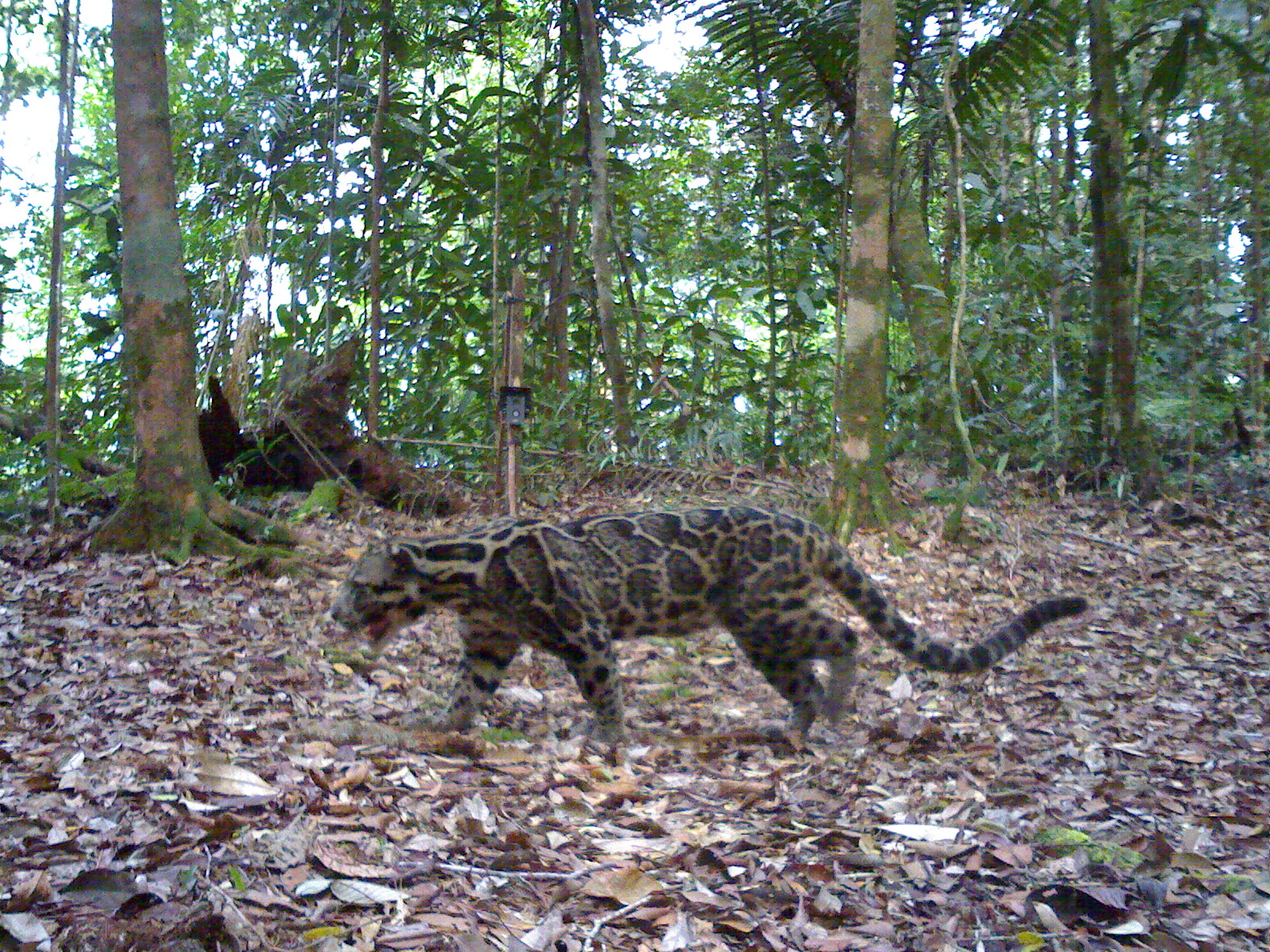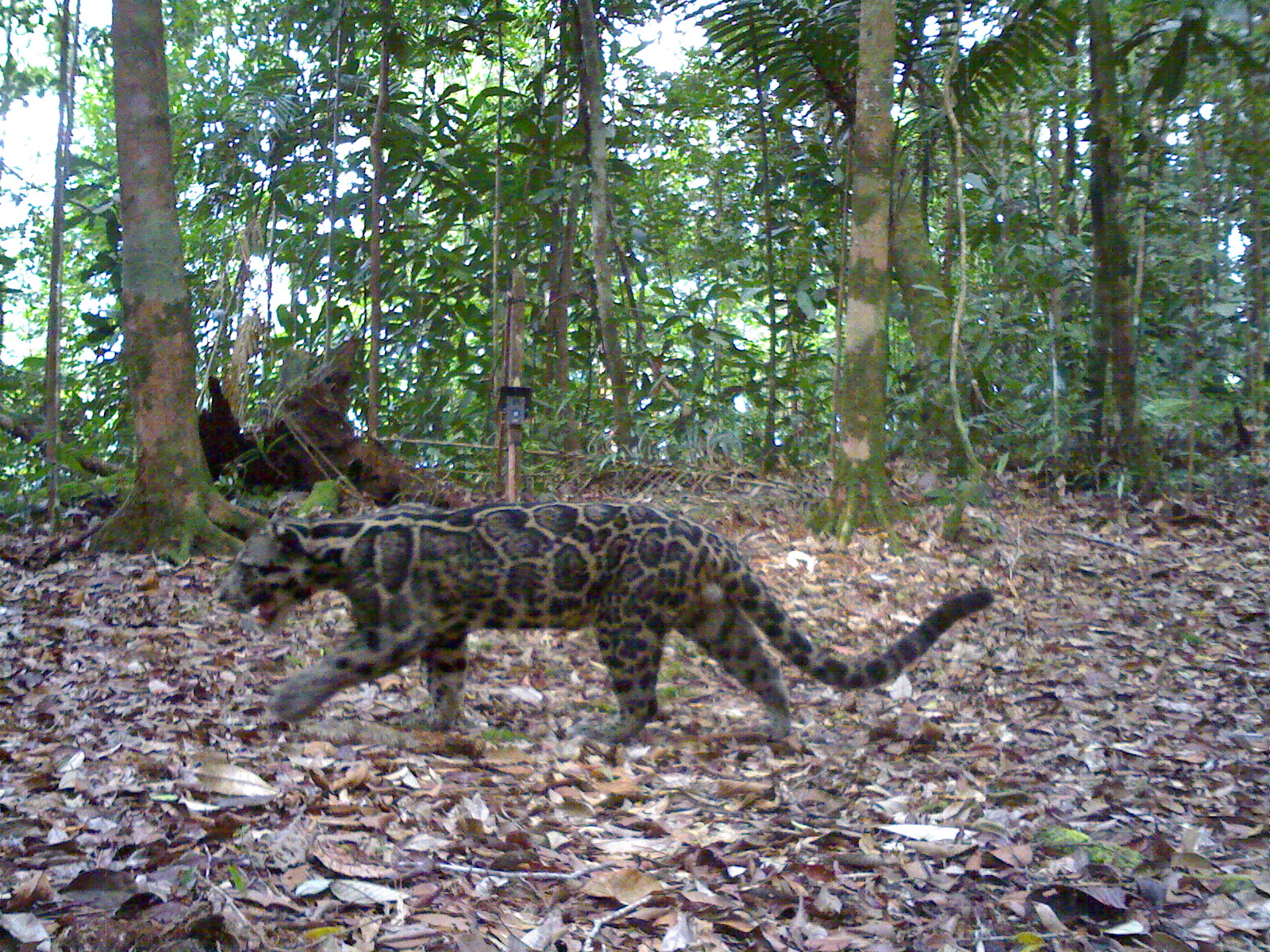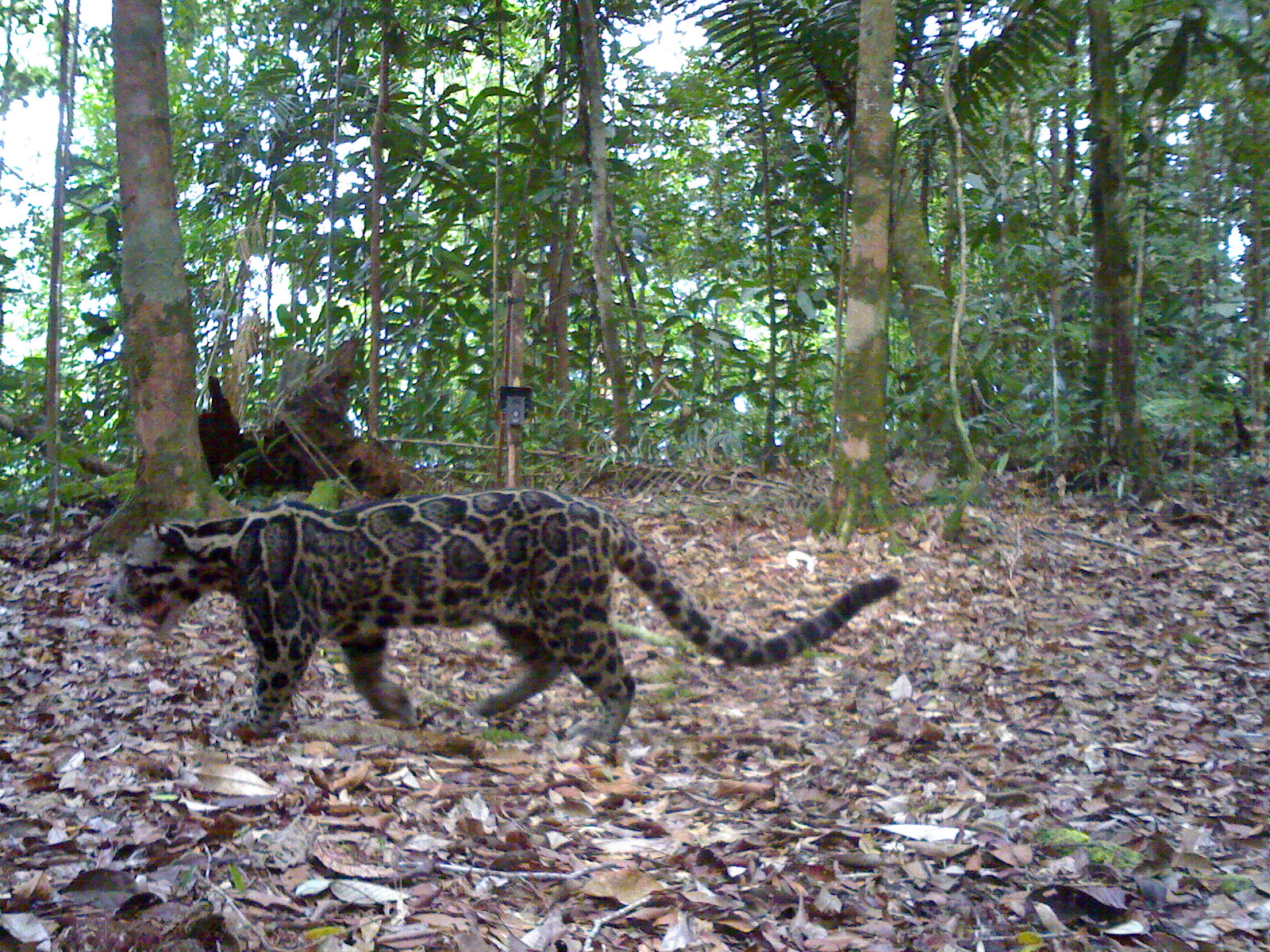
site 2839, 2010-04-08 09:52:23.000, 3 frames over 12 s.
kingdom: Animalia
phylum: Chordata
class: Mammalia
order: Carnivora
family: Felidae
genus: Neofelis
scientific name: Neofelis diardi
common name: sunda clouded leopard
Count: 1.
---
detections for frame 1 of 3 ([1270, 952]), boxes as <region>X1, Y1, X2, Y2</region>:
neofelis diardi: <region>324, 501, 1089, 751</region>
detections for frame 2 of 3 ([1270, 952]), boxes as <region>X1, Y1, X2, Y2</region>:
neofelis diardi: <region>212, 499, 990, 744</region>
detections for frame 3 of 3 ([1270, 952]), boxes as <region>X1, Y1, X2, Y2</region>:
neofelis diardi: <region>95, 483, 902, 748</region>